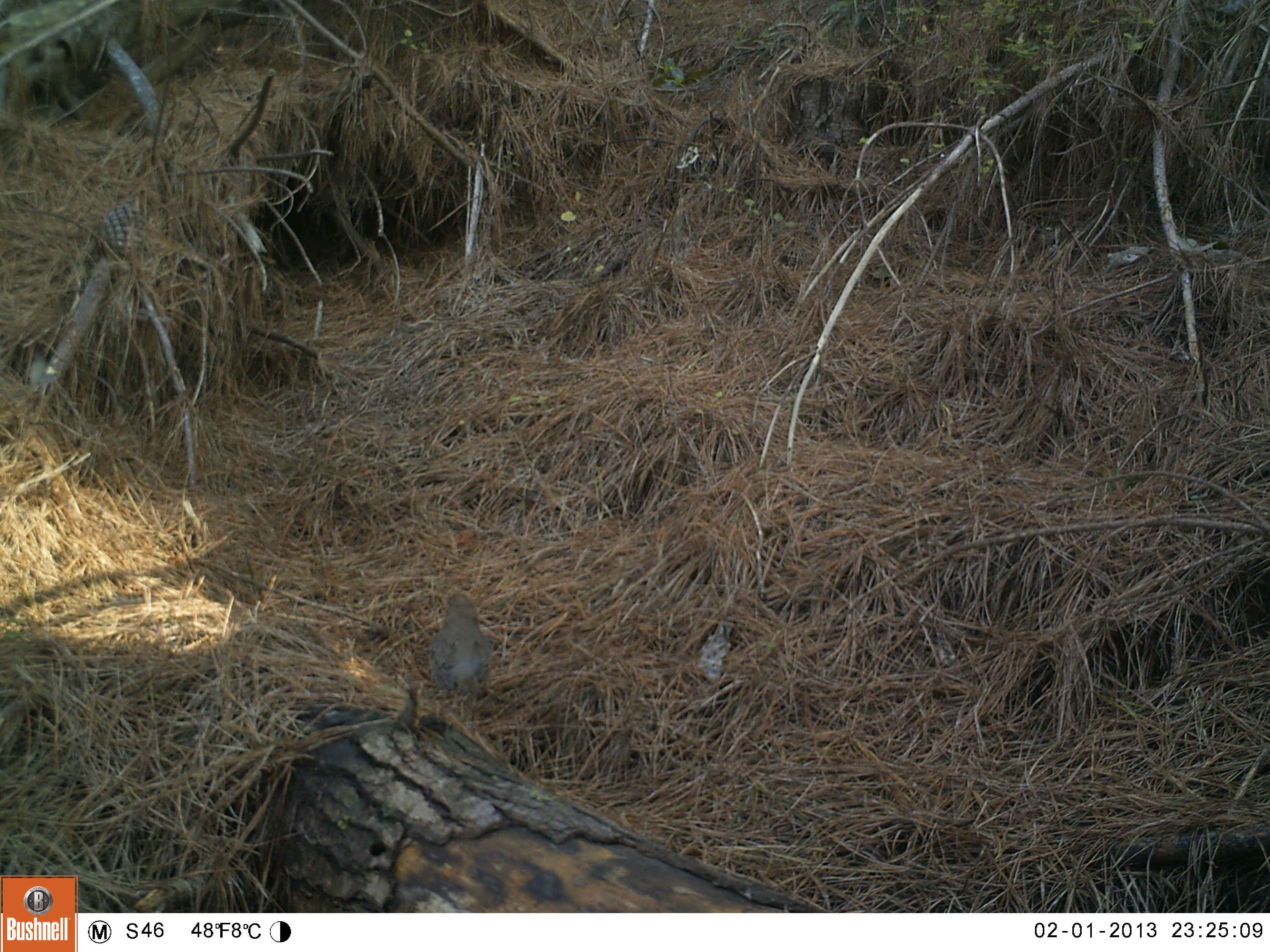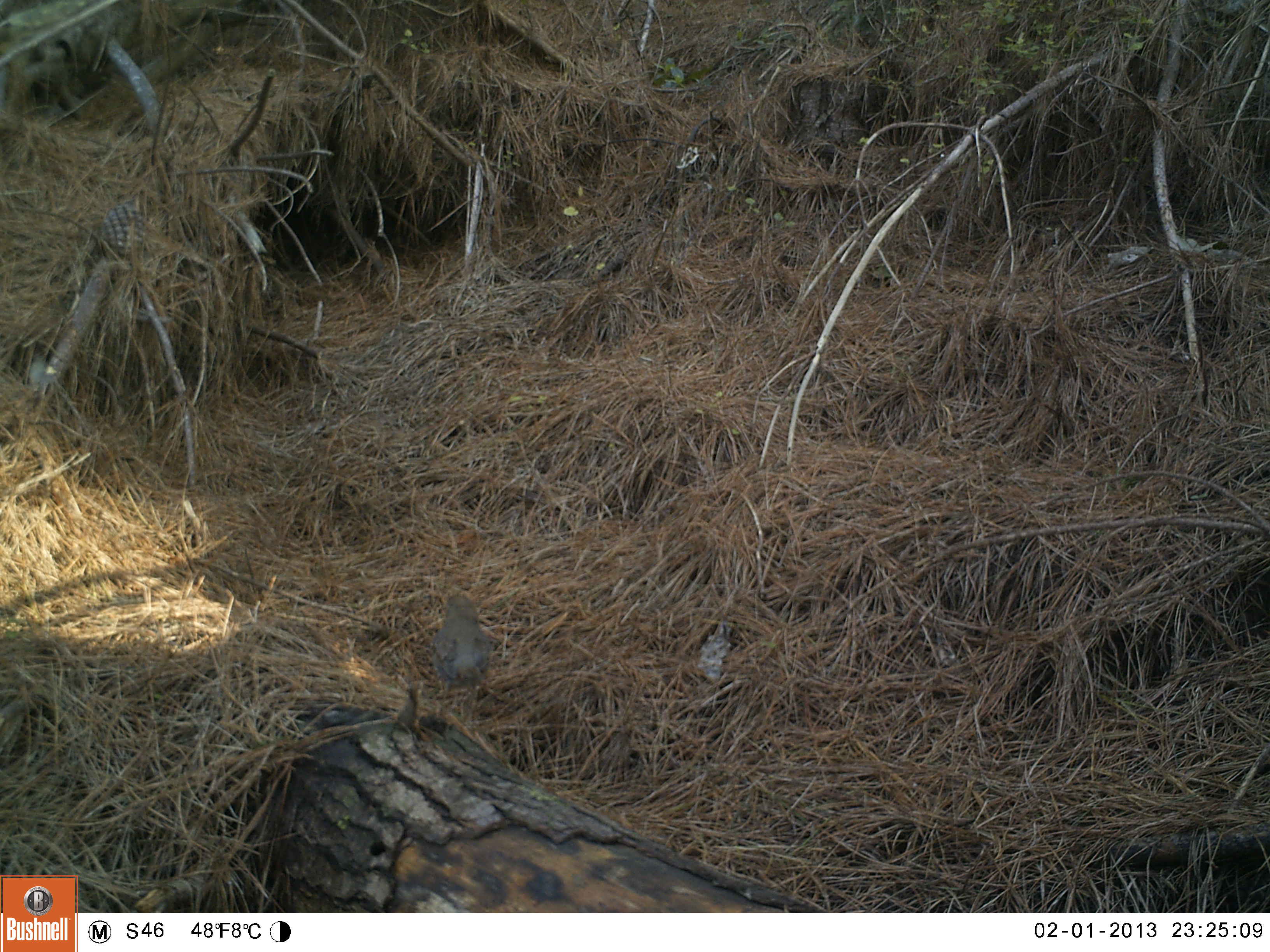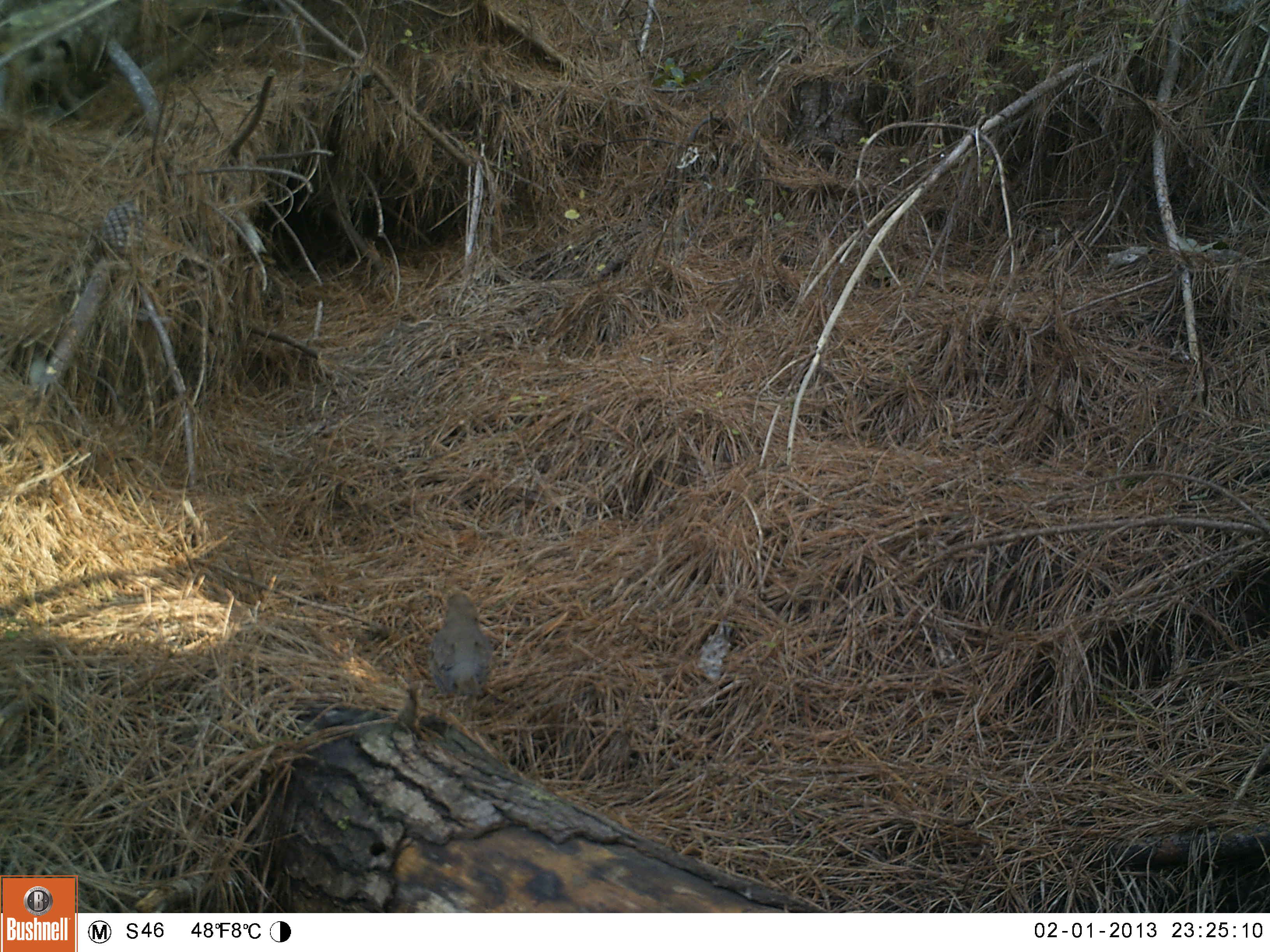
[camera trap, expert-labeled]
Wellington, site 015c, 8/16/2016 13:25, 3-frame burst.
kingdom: Animalia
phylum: Chordata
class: Aves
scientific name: Aves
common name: bird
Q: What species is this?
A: Bird (Aves).